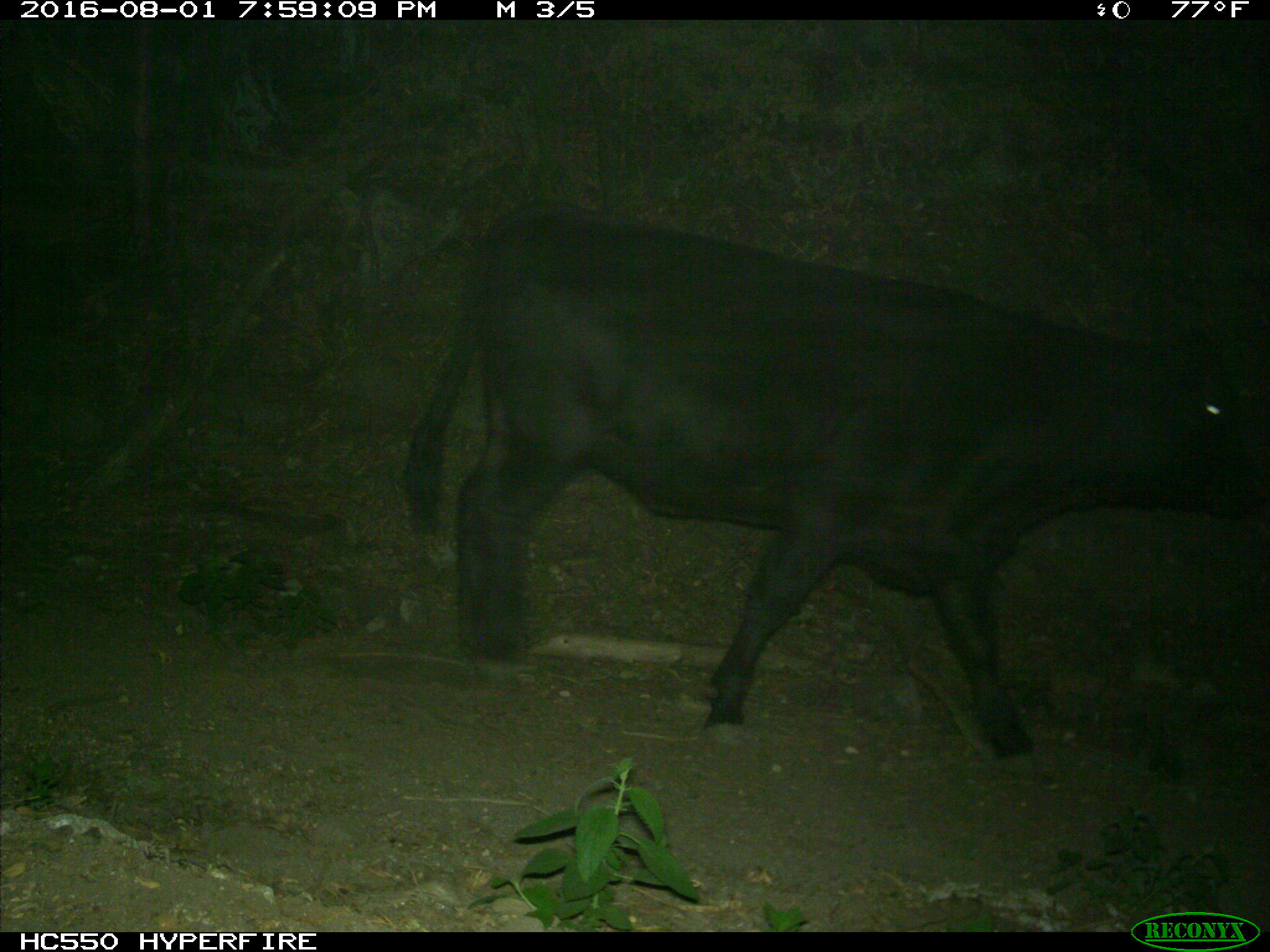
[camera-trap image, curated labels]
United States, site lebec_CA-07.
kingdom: Animalia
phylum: Chordata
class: Mammalia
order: Artiodactyla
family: Bovidae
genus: Bos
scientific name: Bos taurus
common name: domestic cow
Bos taurus (domestic cow).